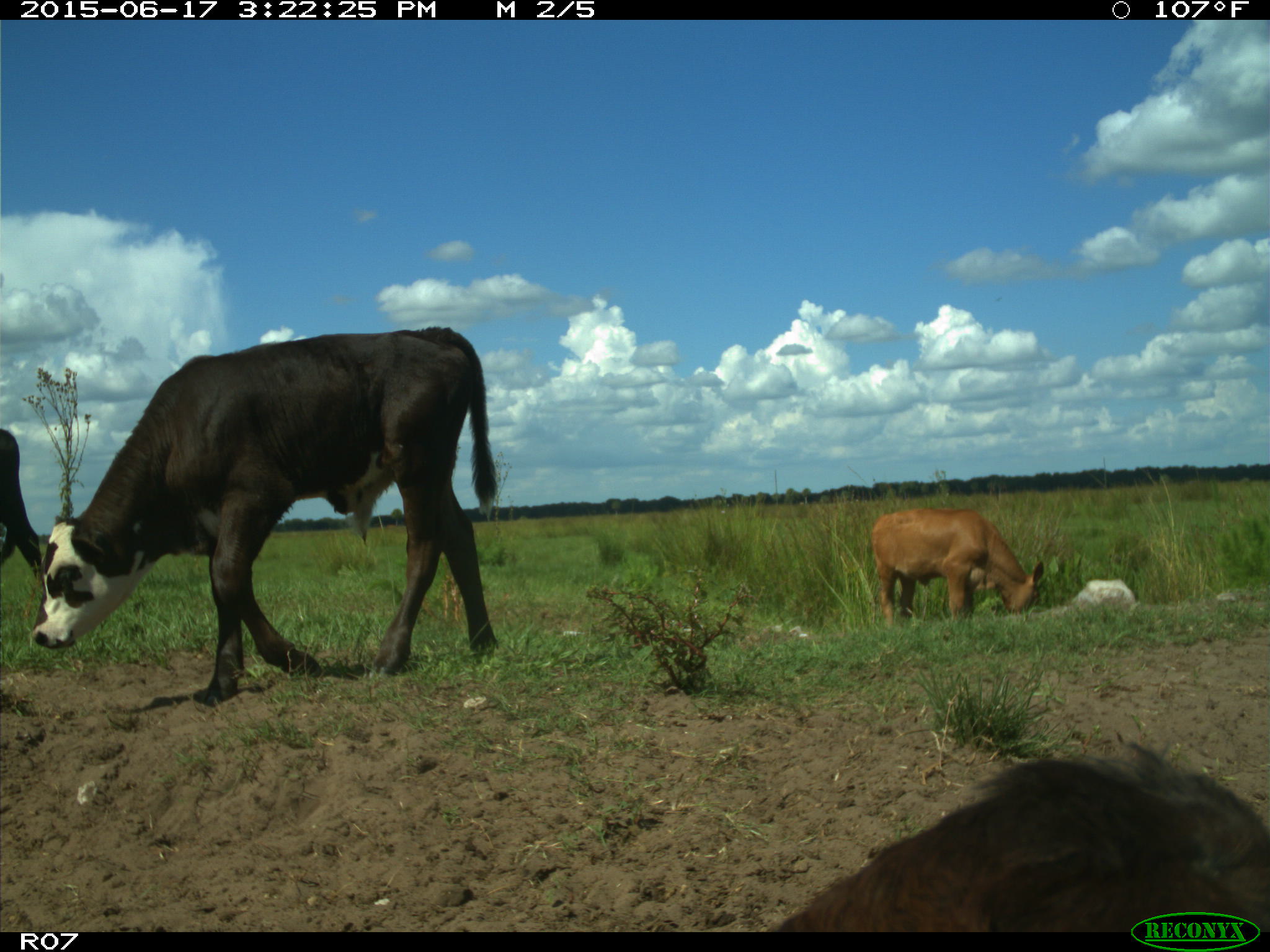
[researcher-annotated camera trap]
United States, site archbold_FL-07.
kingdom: Animalia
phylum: Chordata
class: Mammalia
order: Artiodactyla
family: Bovidae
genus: Bos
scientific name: Bos taurus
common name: domestic cow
Bos taurus (domestic cow).